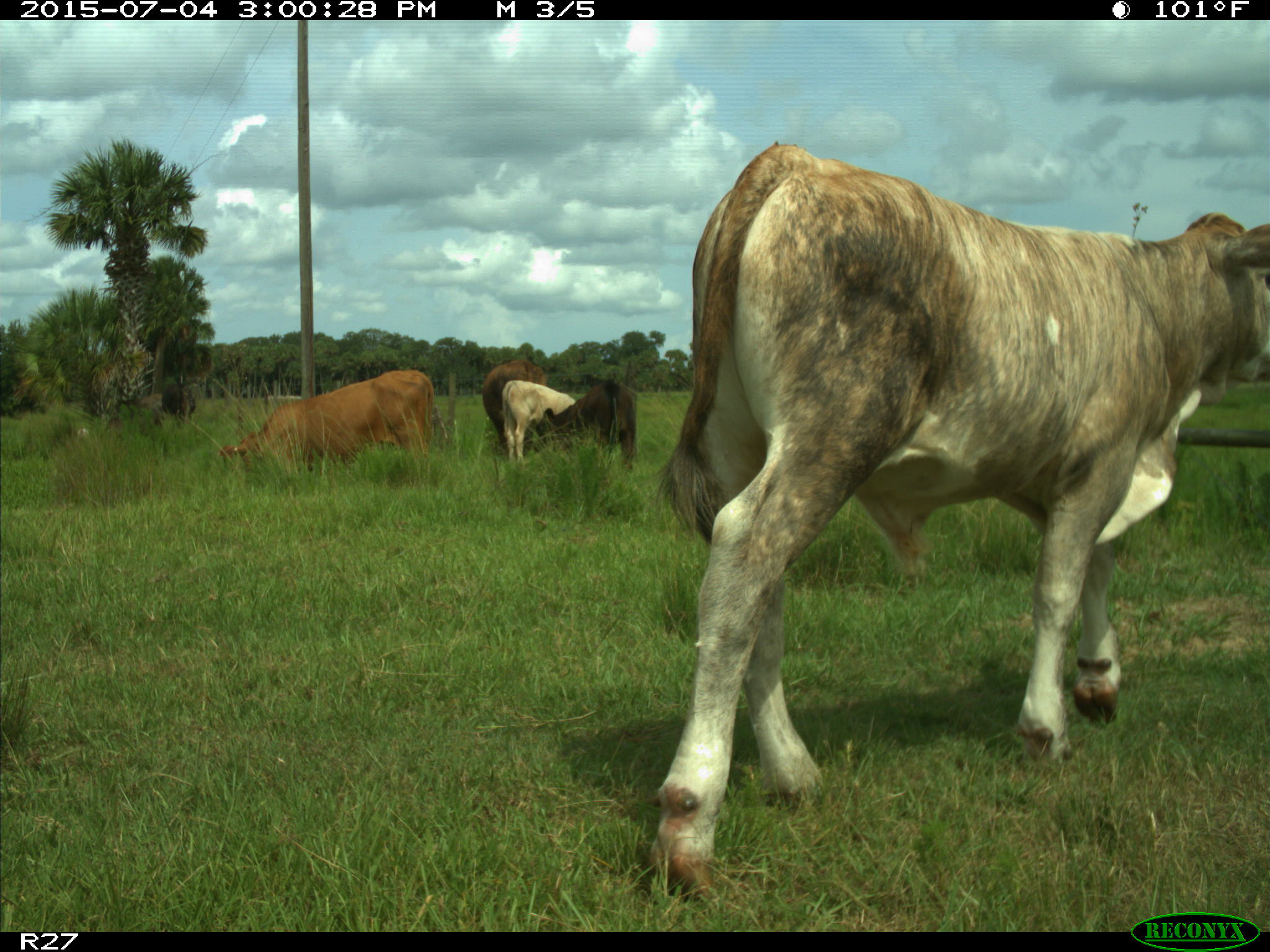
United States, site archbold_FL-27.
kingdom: Animalia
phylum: Chordata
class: Mammalia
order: Artiodactyla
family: Bovidae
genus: Bos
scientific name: Bos taurus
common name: domestic cow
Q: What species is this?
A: Bos taurus (domestic cow).